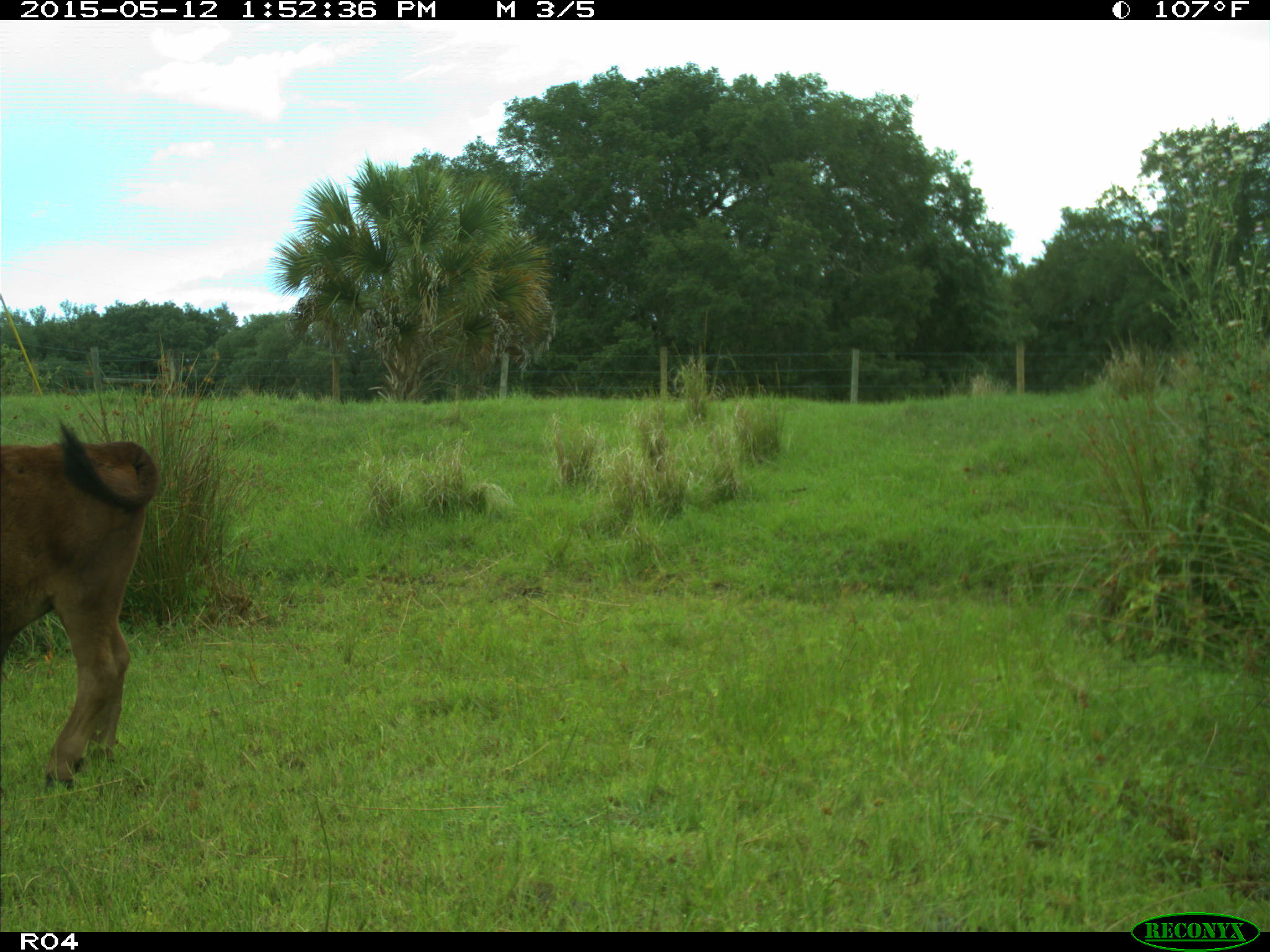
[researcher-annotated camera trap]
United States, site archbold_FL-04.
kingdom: Animalia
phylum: Chordata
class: Mammalia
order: Artiodactyla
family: Bovidae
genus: Bos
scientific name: Bos taurus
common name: domestic cow